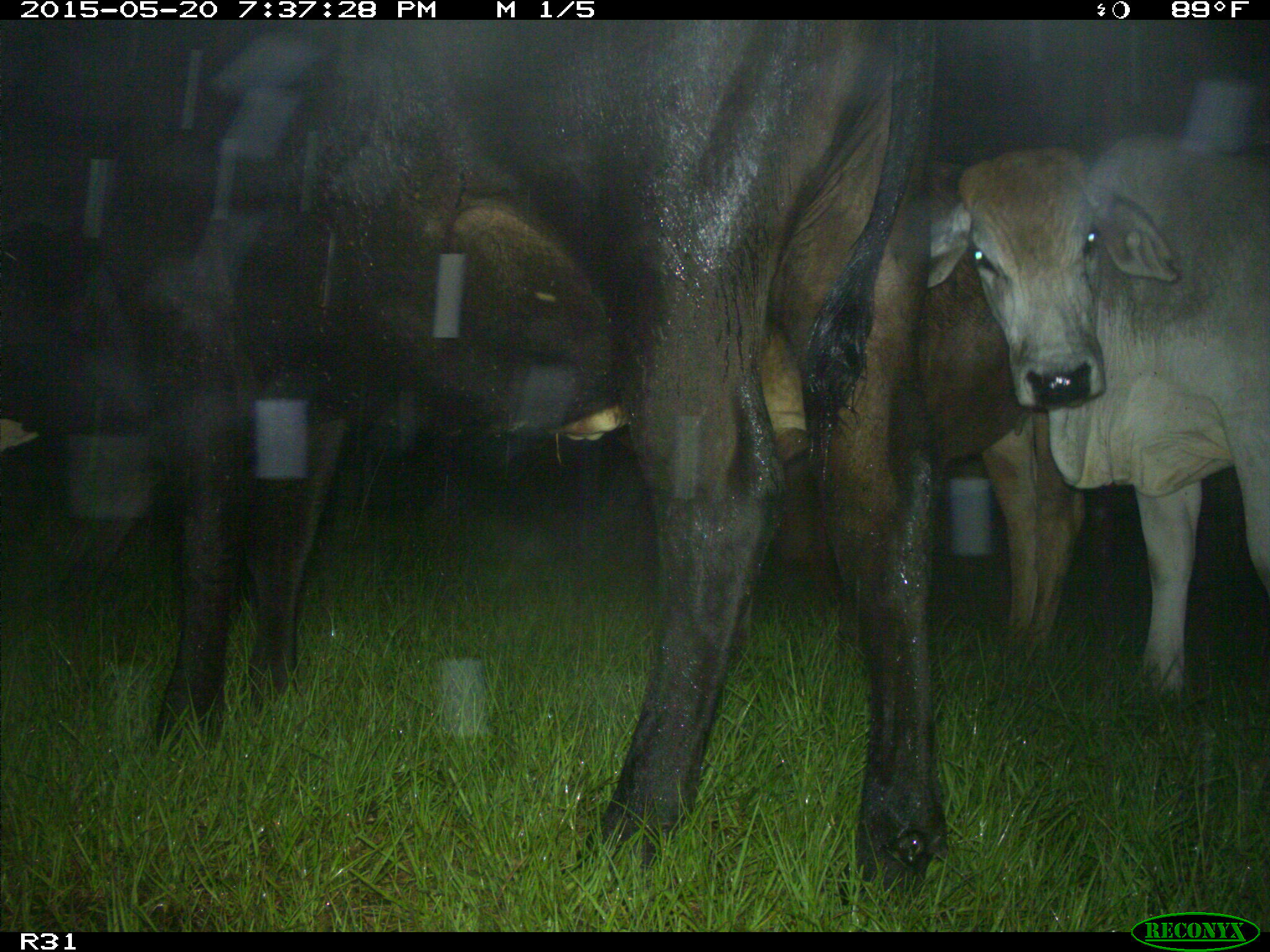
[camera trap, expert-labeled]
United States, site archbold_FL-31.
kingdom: Animalia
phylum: Chordata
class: Mammalia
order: Artiodactyla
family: Bovidae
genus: Bos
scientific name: Bos taurus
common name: domestic cow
Bos taurus (domestic cow).